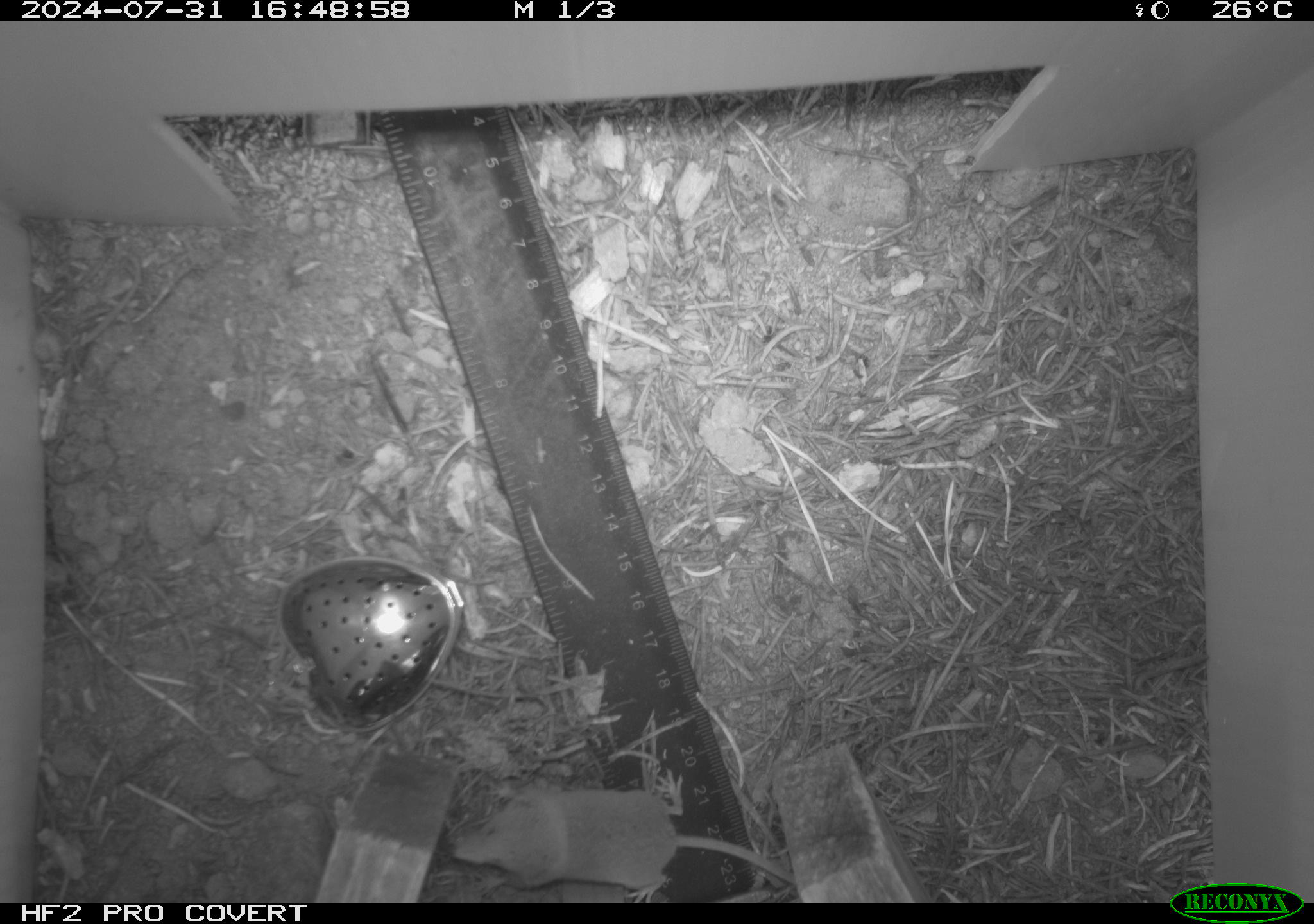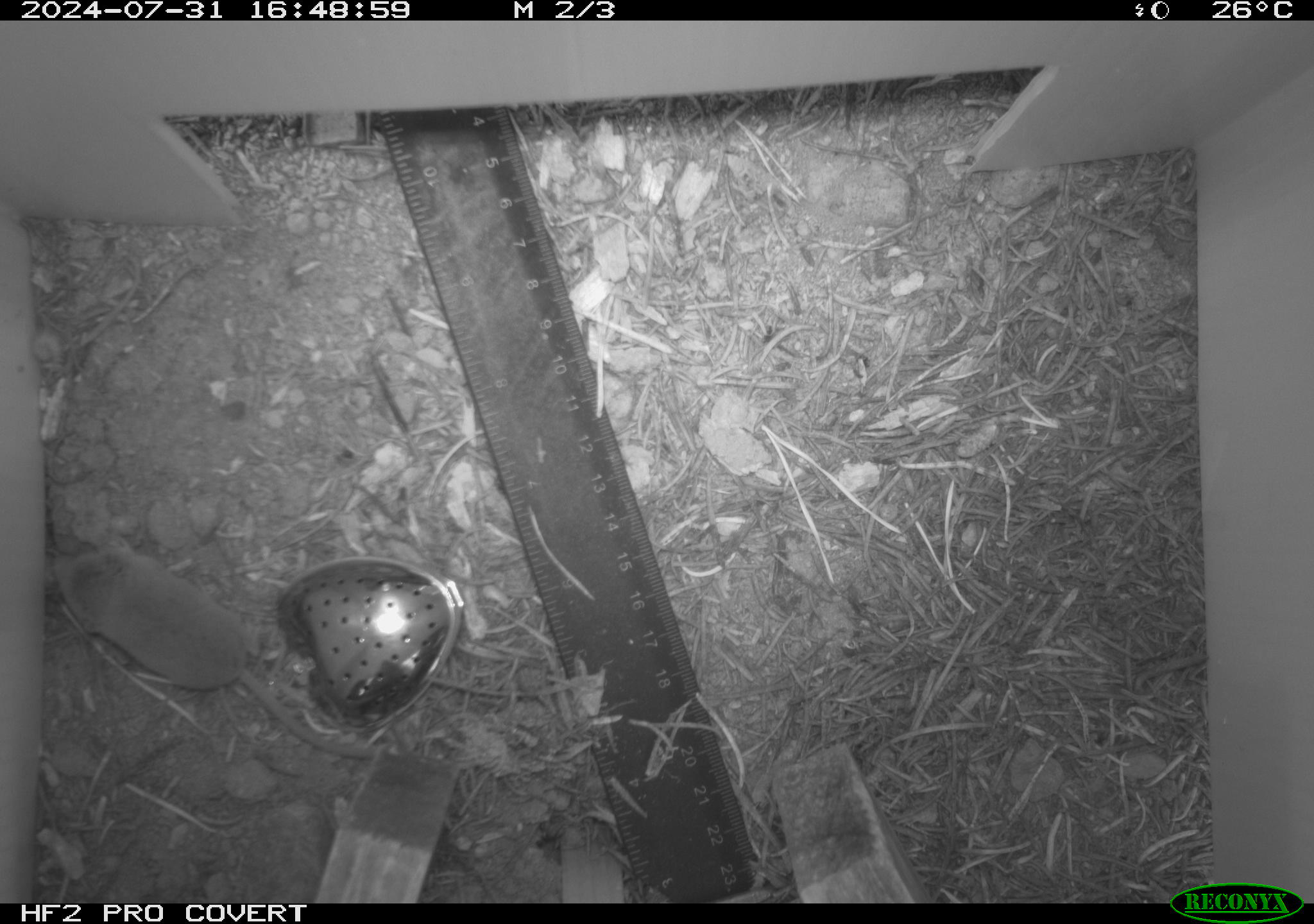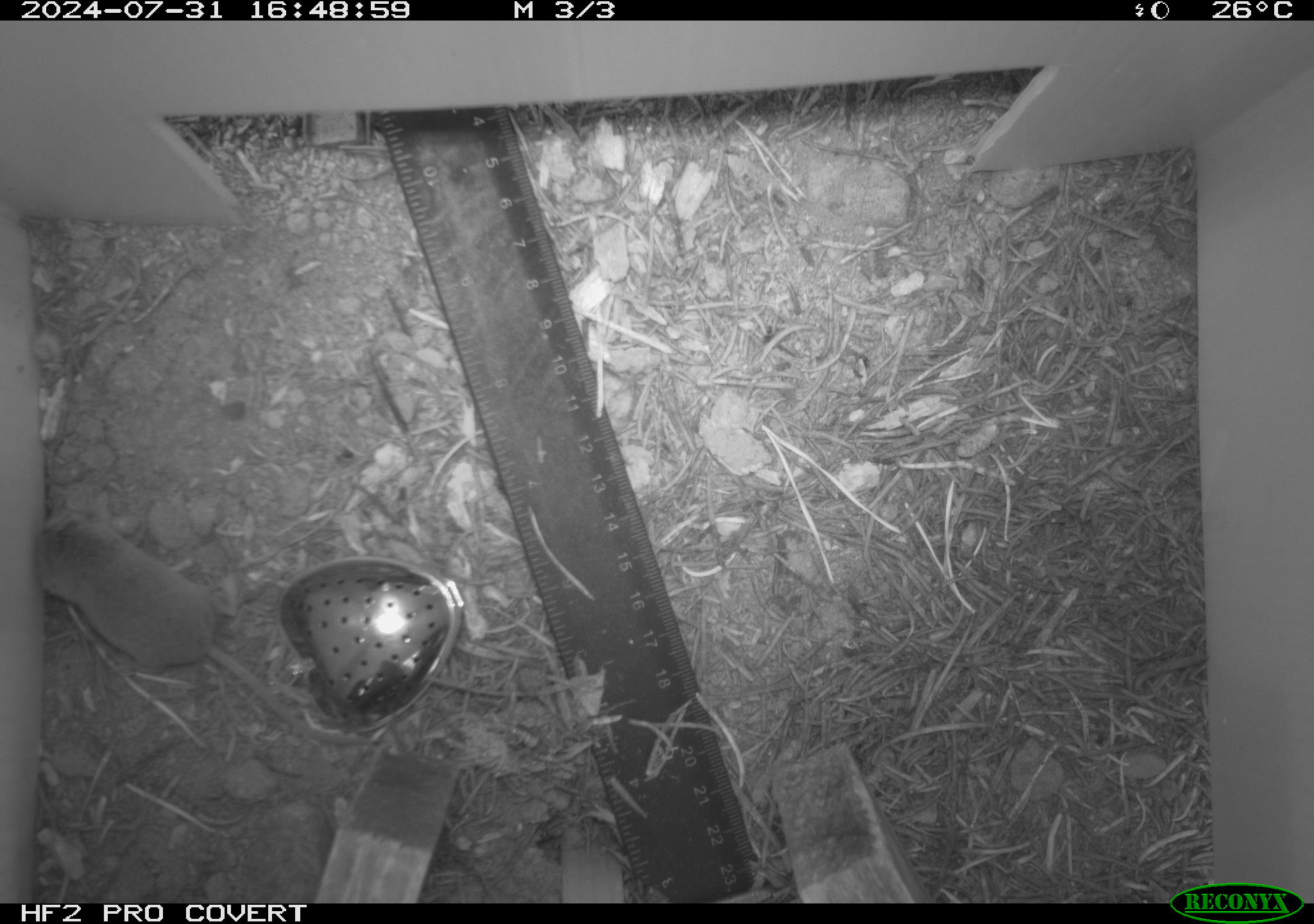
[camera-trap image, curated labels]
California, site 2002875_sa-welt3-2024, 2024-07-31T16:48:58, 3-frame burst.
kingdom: Animalia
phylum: Chordata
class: Mammalia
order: Eulipotyphla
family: Soricidae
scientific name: Soricidae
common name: shrews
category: soricidae family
Soricidae family (shrews) (Soricidae).